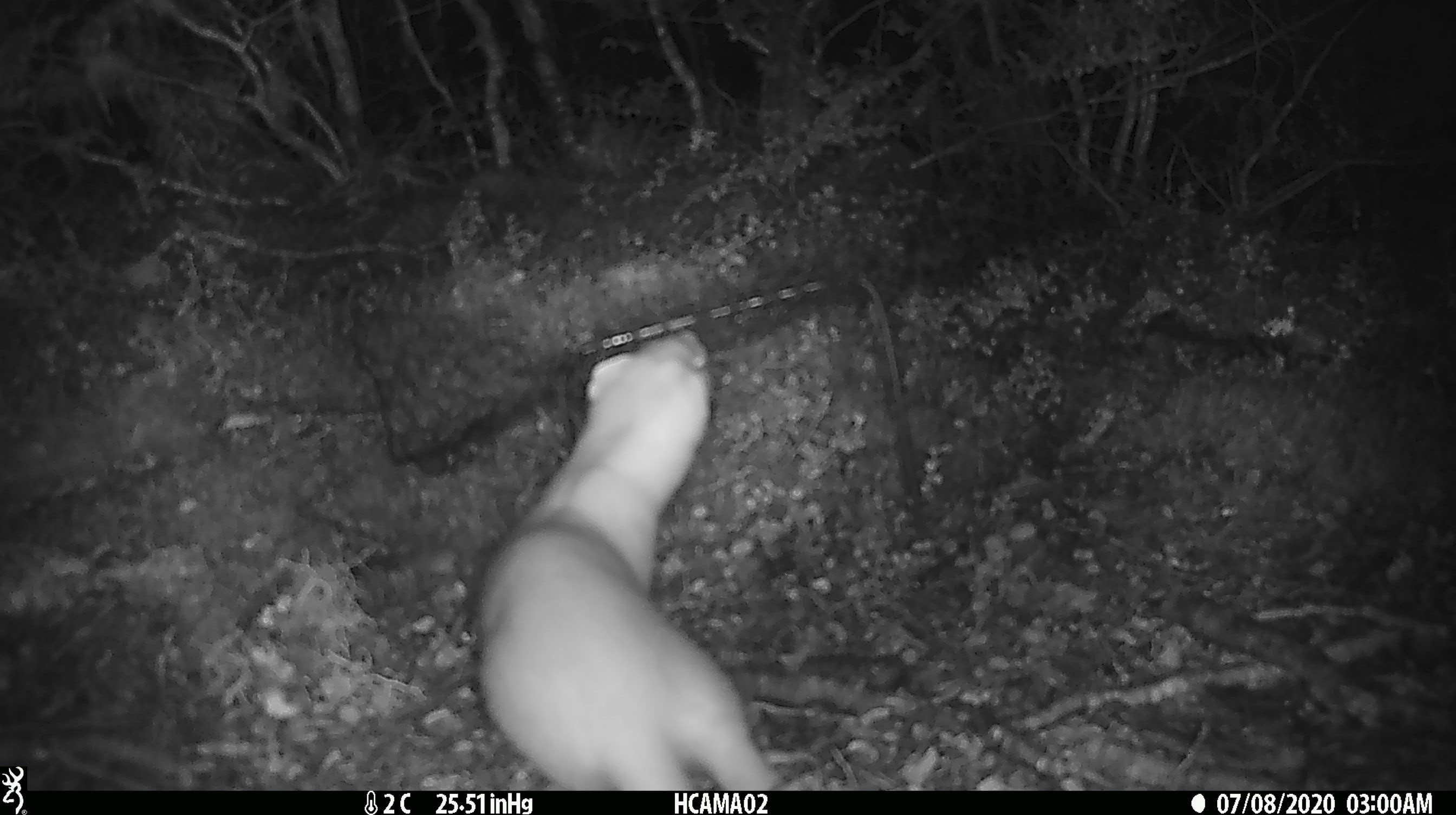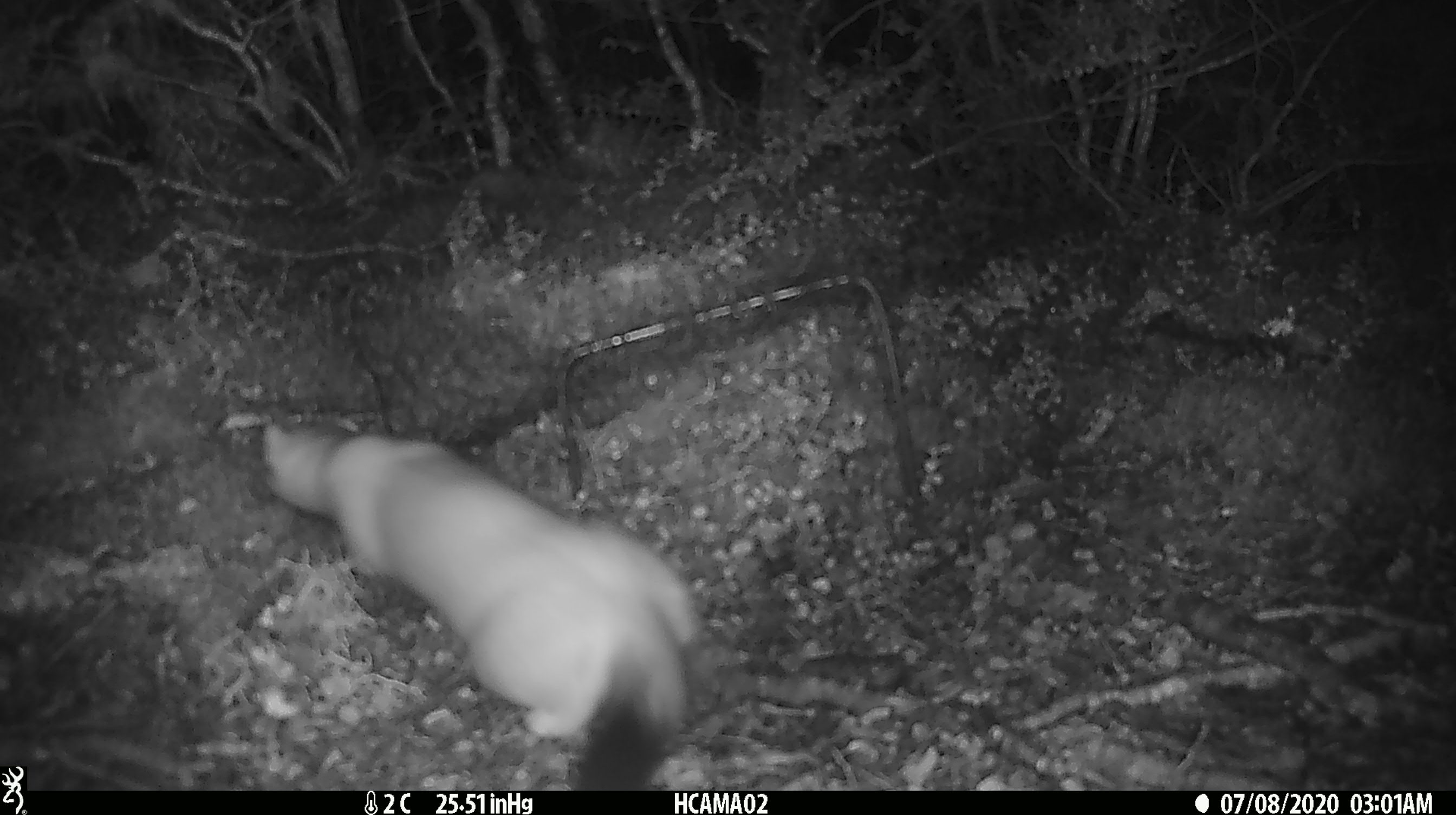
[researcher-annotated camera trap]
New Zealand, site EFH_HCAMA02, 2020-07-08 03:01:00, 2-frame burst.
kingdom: Animalia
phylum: Chordata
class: Mammalia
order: Carnivora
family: Mustelidae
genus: Mustela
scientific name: Mustela erminea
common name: stoat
Stoat (Mustela erminea).